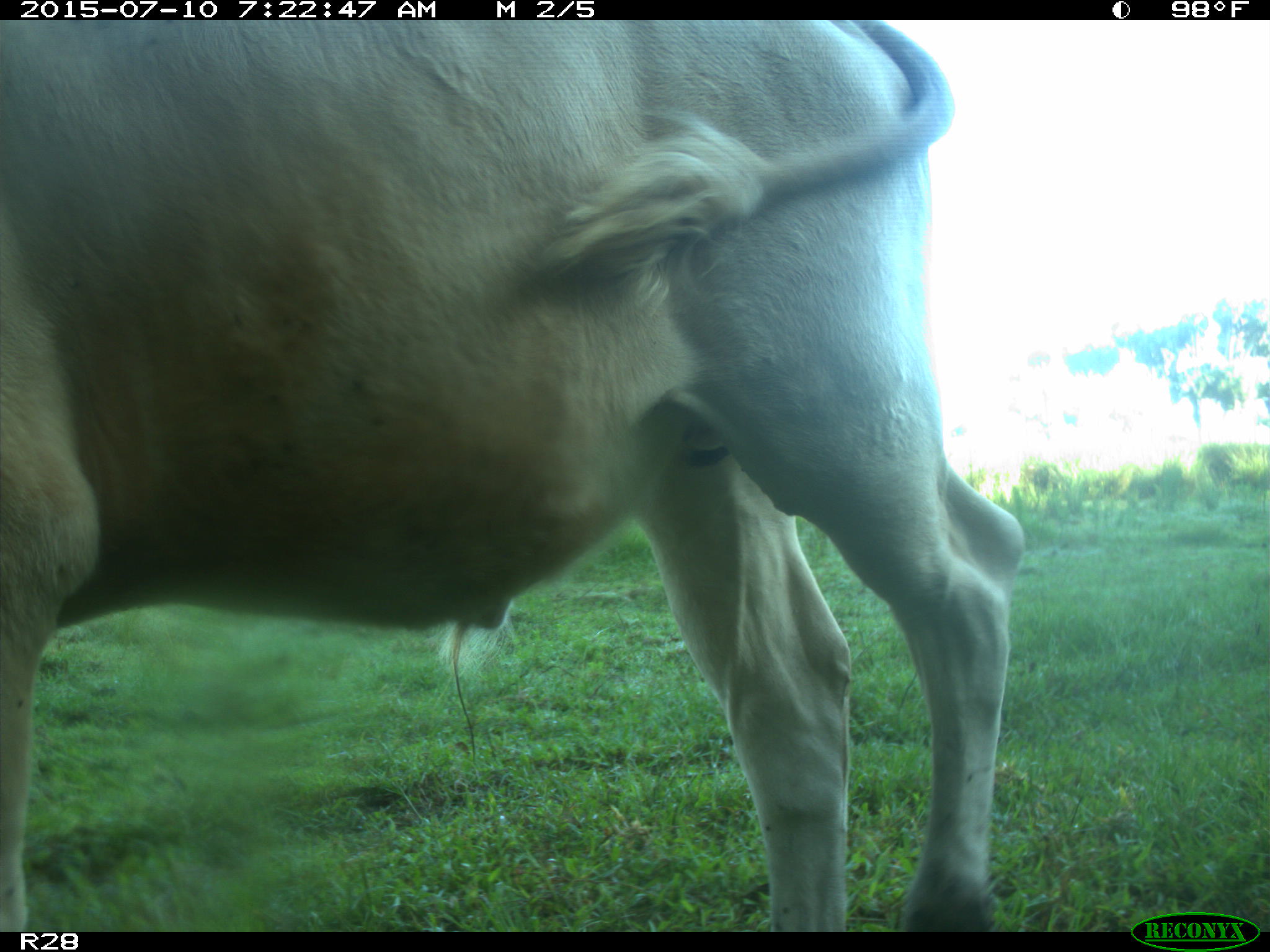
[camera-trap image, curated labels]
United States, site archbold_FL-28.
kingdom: Animalia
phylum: Chordata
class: Mammalia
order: Artiodactyla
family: Bovidae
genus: Bos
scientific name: Bos taurus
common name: domestic cow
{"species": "Bos taurus (domestic cow)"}